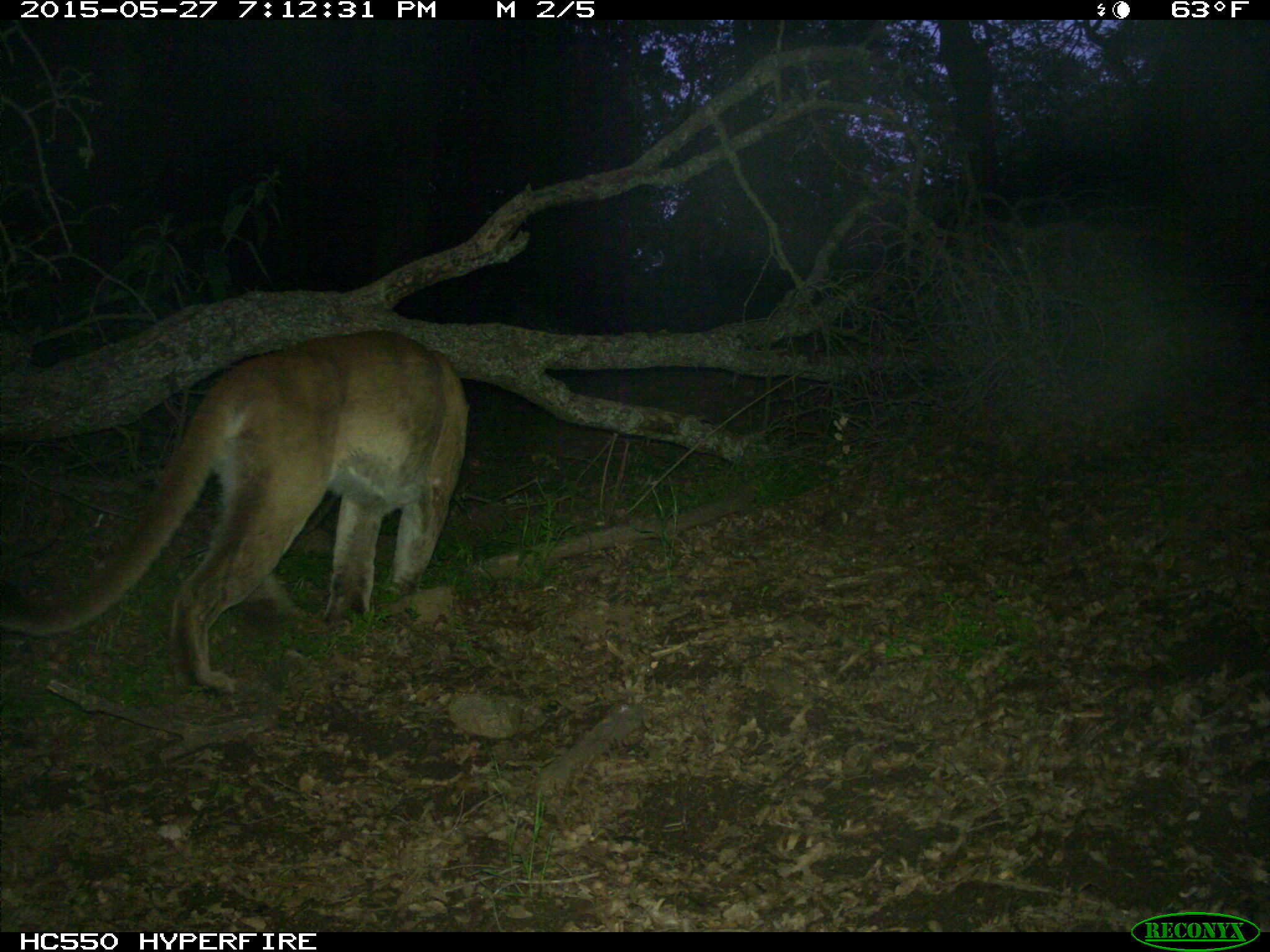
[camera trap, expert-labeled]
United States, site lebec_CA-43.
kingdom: Animalia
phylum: Chordata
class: Mammalia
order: Carnivora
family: Felidae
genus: Puma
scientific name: Puma concolor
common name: mountain lion